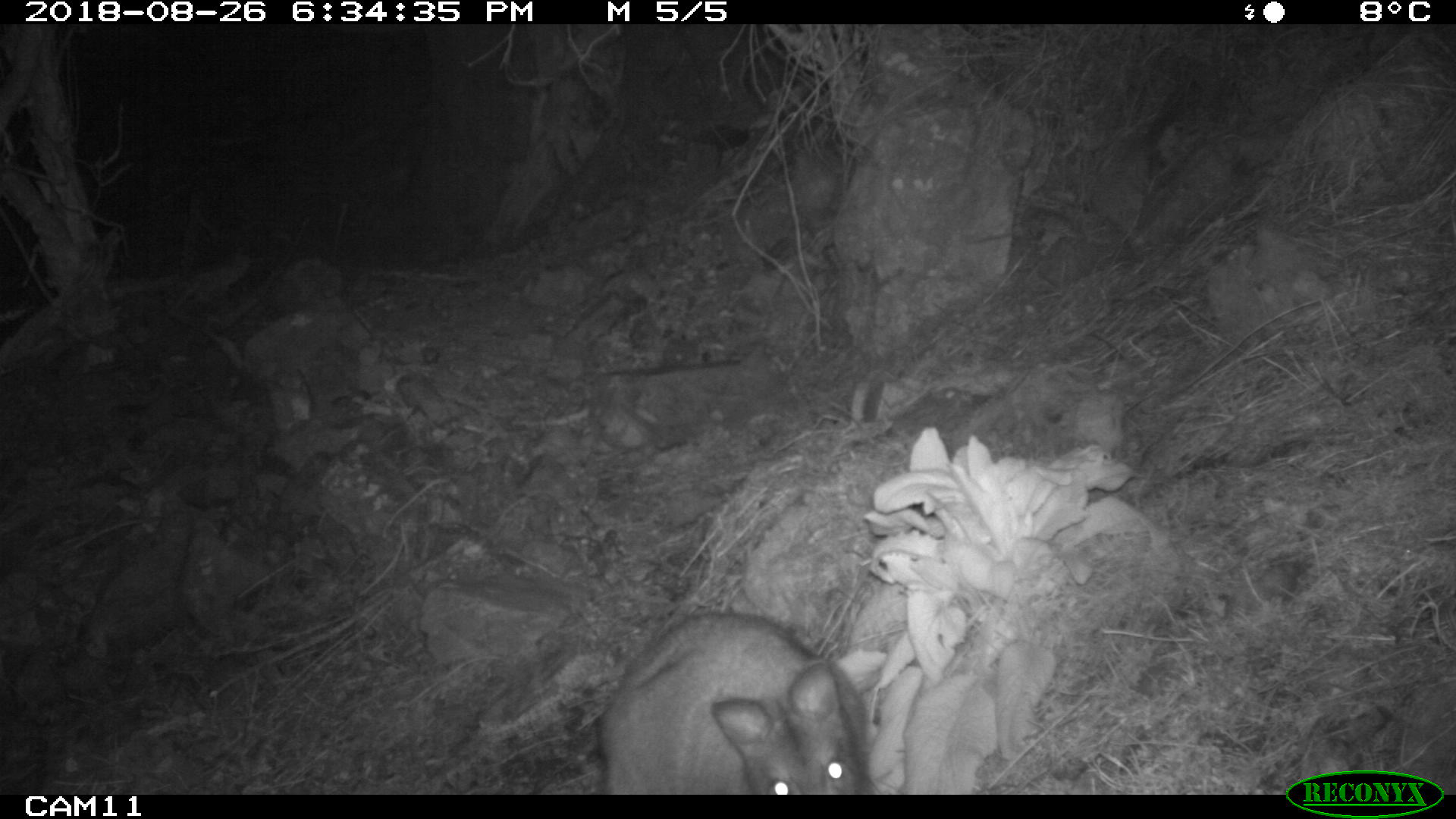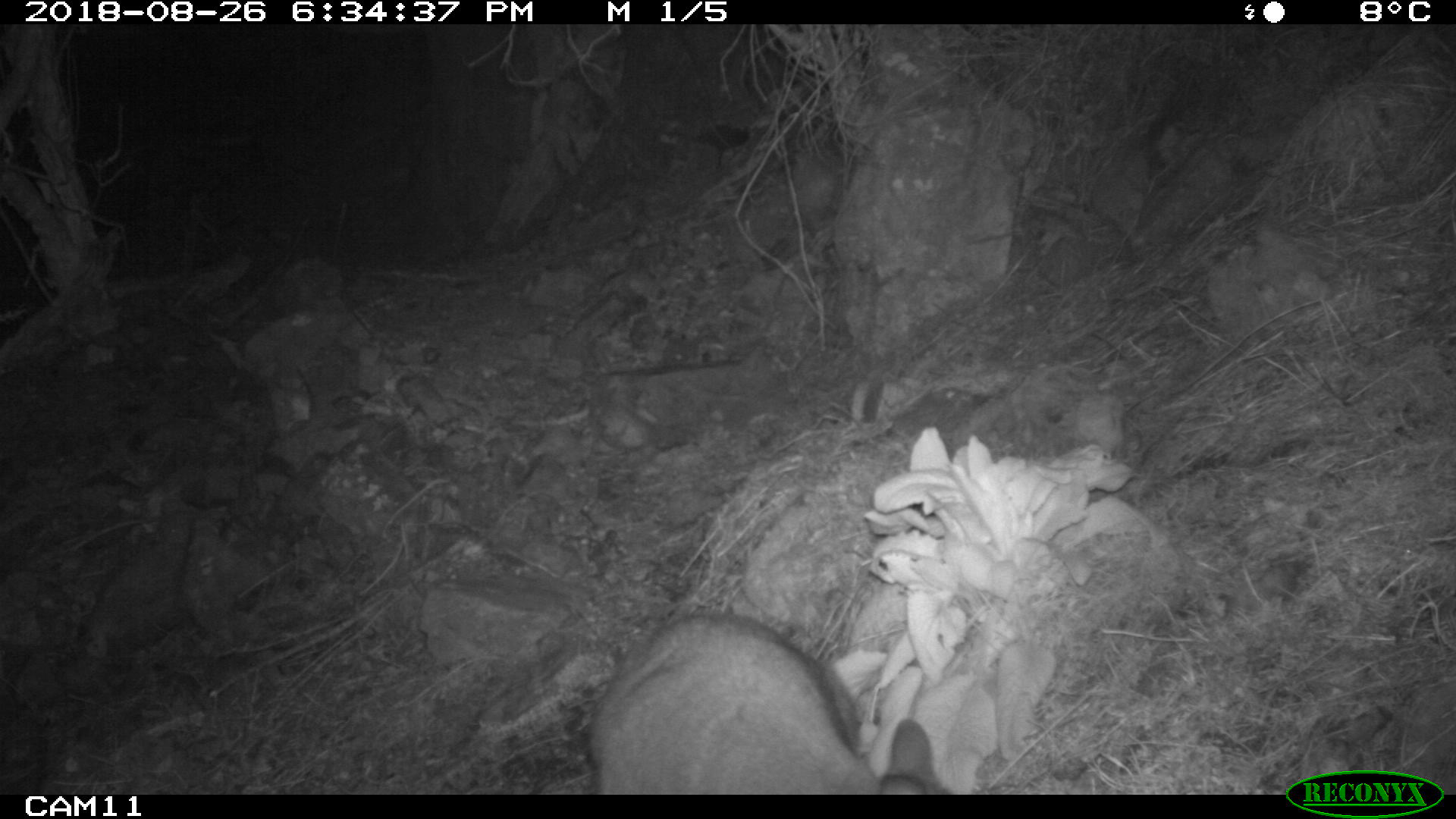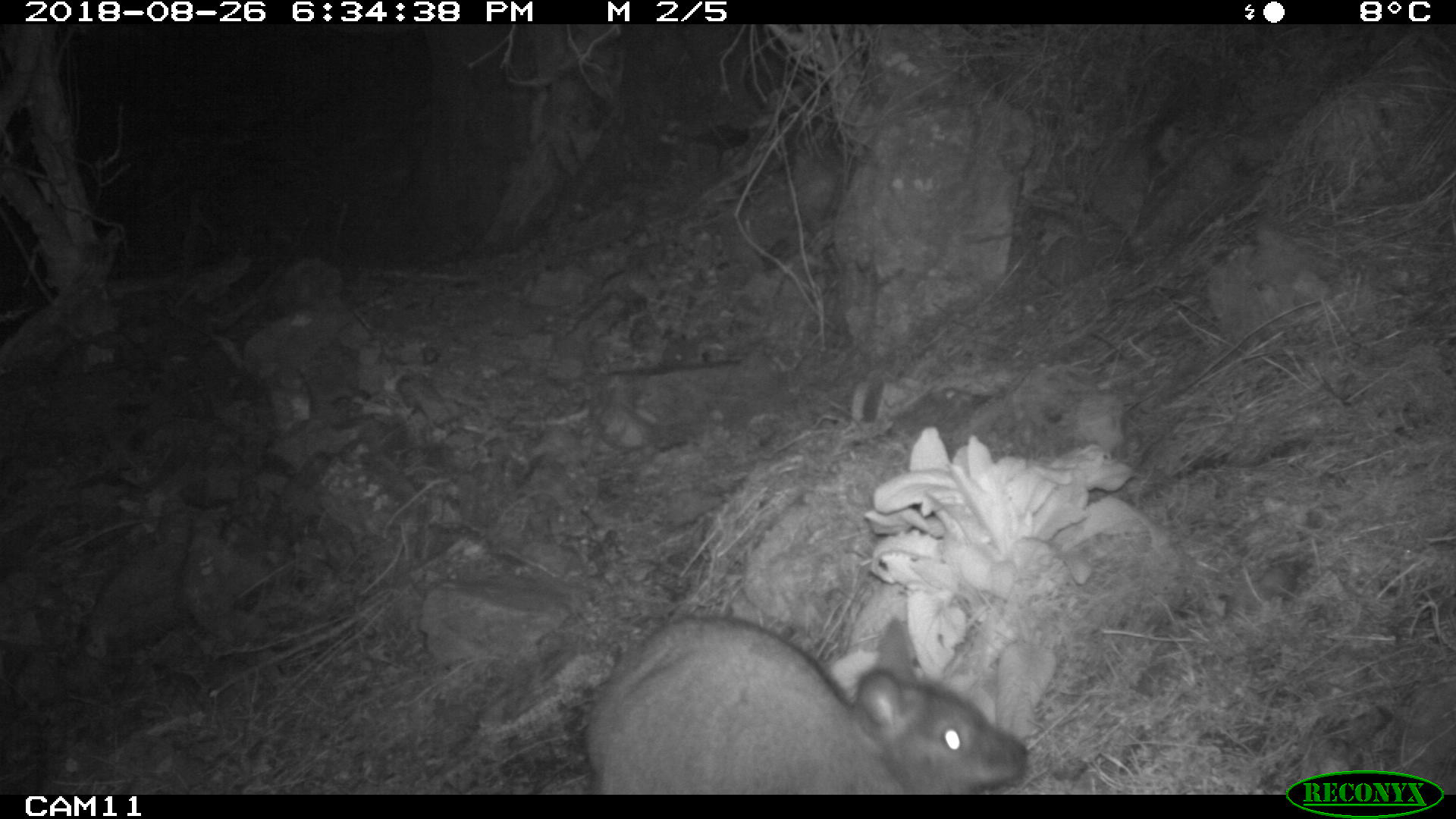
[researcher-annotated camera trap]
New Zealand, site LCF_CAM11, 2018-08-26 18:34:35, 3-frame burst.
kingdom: Animalia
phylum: Chordata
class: Mammalia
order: Diprotodontia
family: Macropodidae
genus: Notamacropus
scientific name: Notamacropus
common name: wallaby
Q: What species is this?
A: Wallaby (Notamacropus).